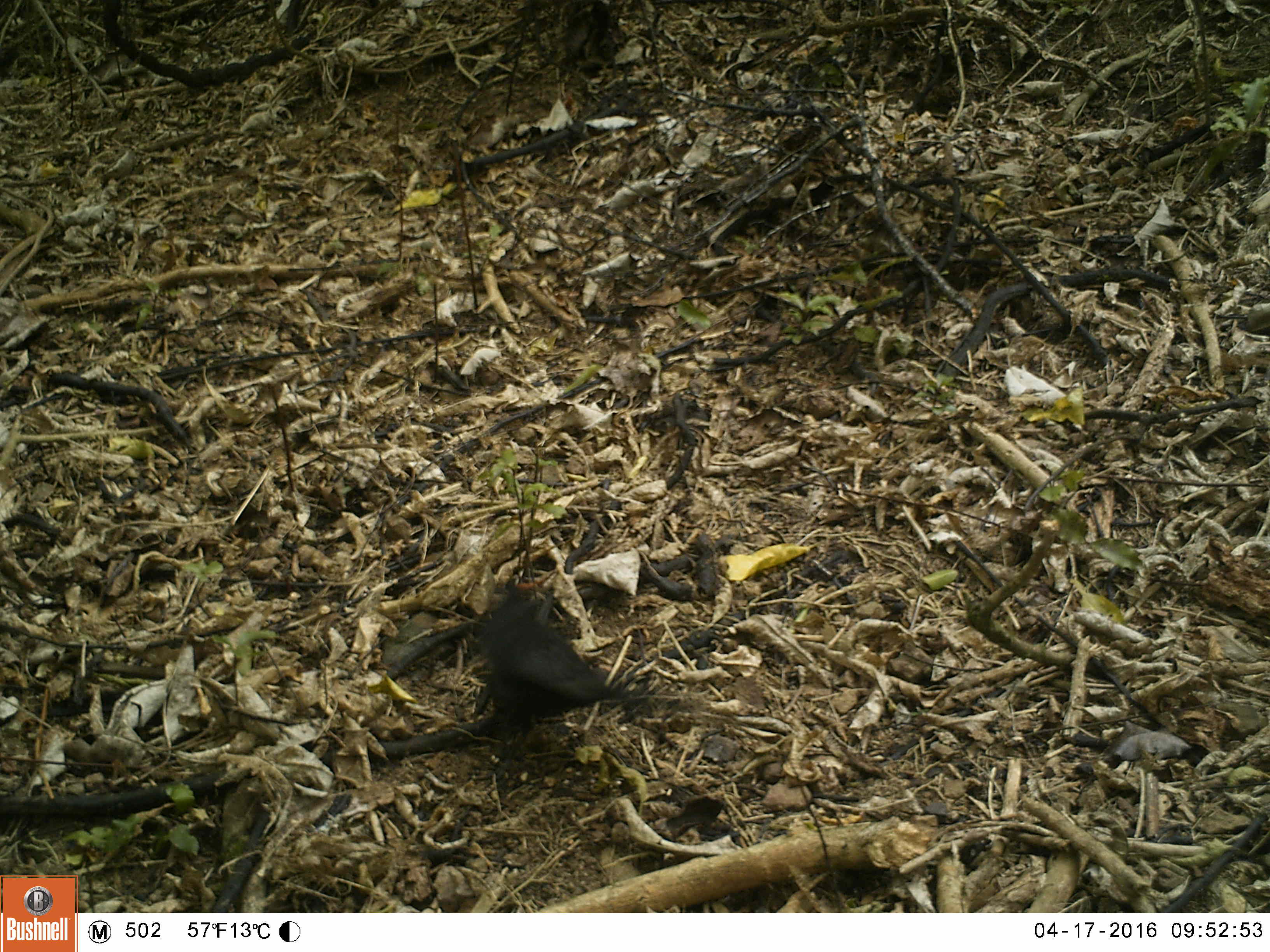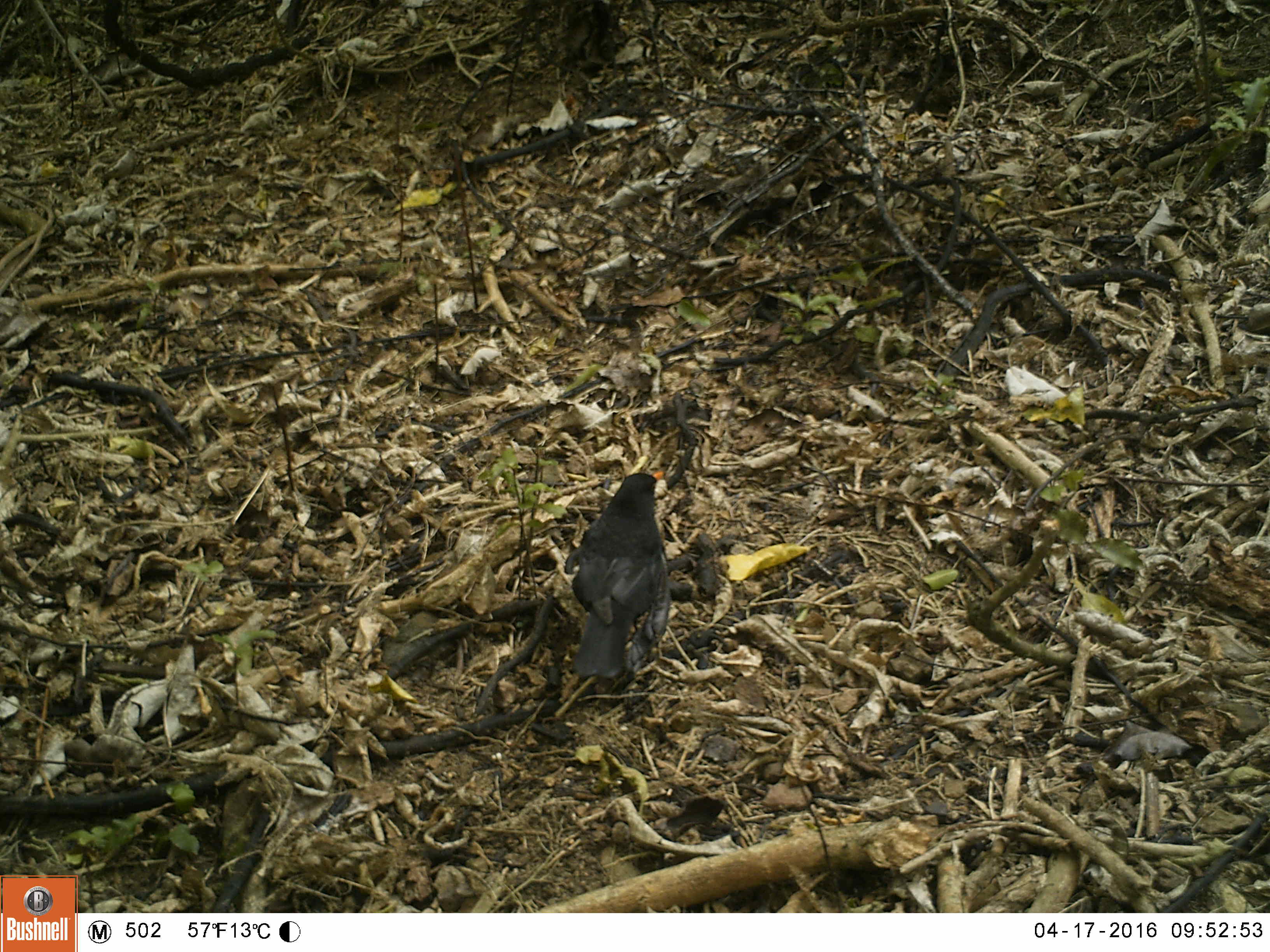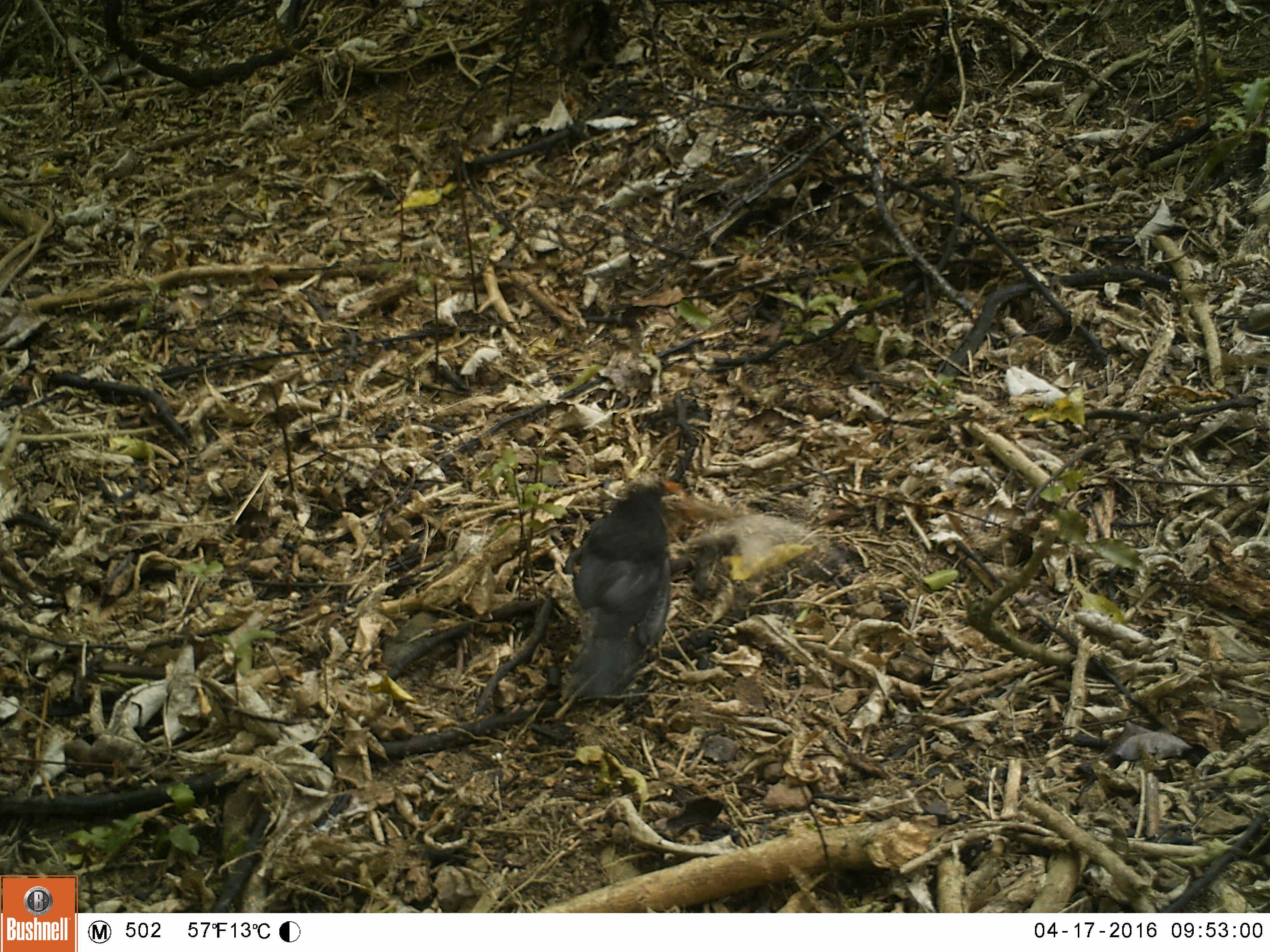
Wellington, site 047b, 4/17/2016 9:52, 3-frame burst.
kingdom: Animalia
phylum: Chordata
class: Aves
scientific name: Aves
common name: bird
Bird (Aves).